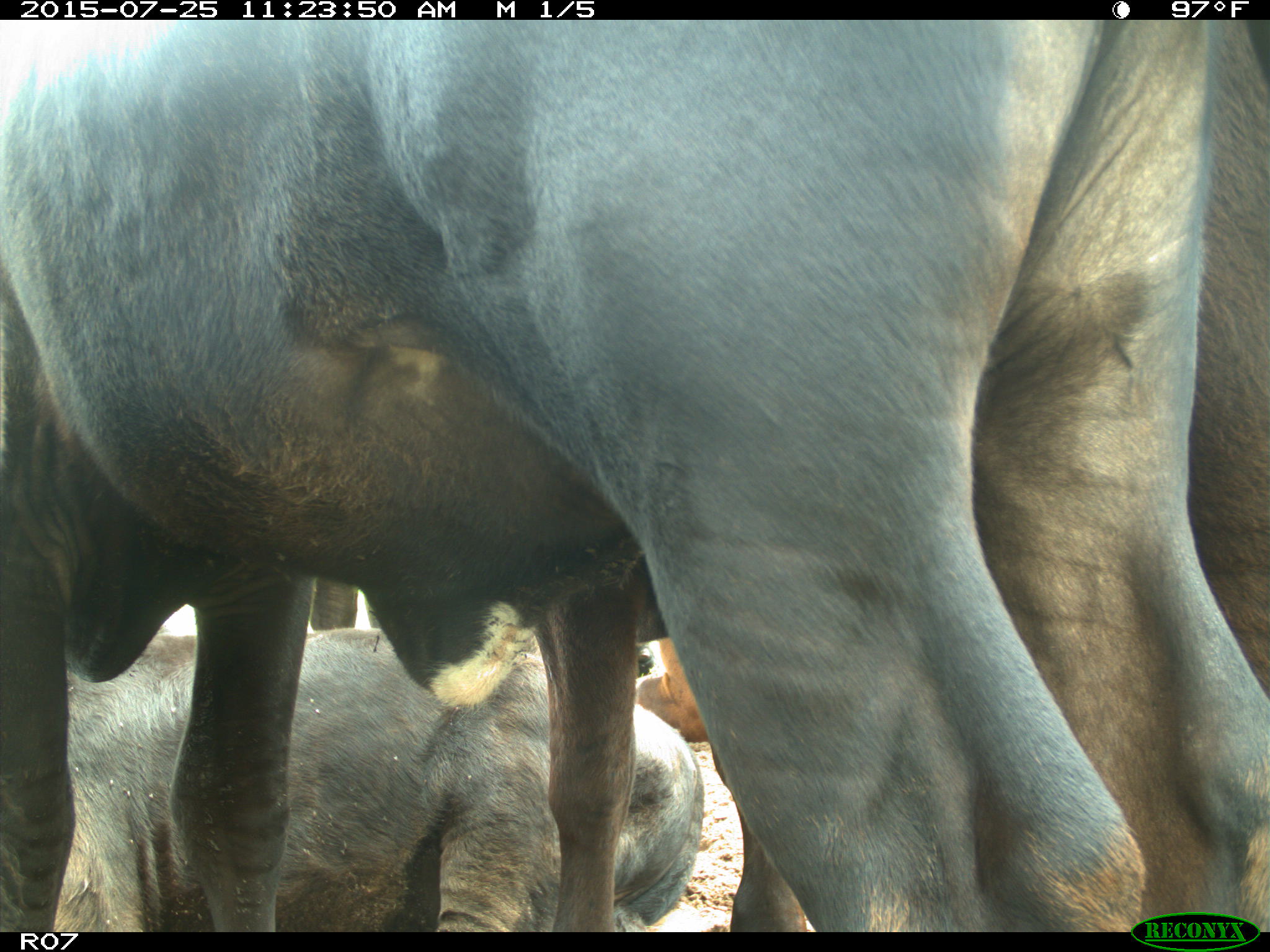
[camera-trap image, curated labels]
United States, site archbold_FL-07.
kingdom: Animalia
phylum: Chordata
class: Mammalia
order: Artiodactyla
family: Bovidae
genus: Bos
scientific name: Bos taurus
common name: domestic cow